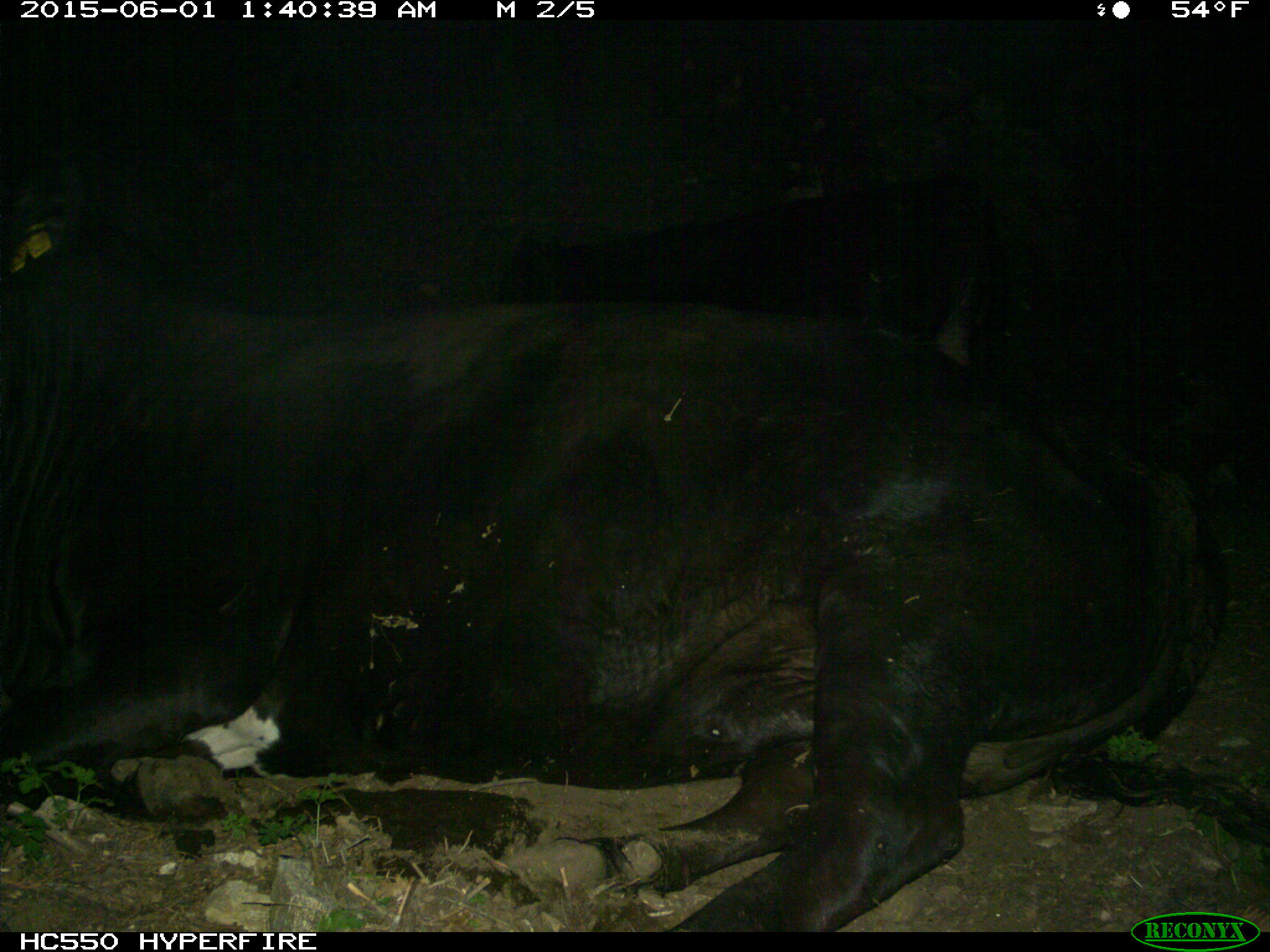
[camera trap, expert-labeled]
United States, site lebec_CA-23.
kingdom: Animalia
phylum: Chordata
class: Mammalia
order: Artiodactyla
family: Bovidae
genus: Bos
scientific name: Bos taurus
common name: domestic cow